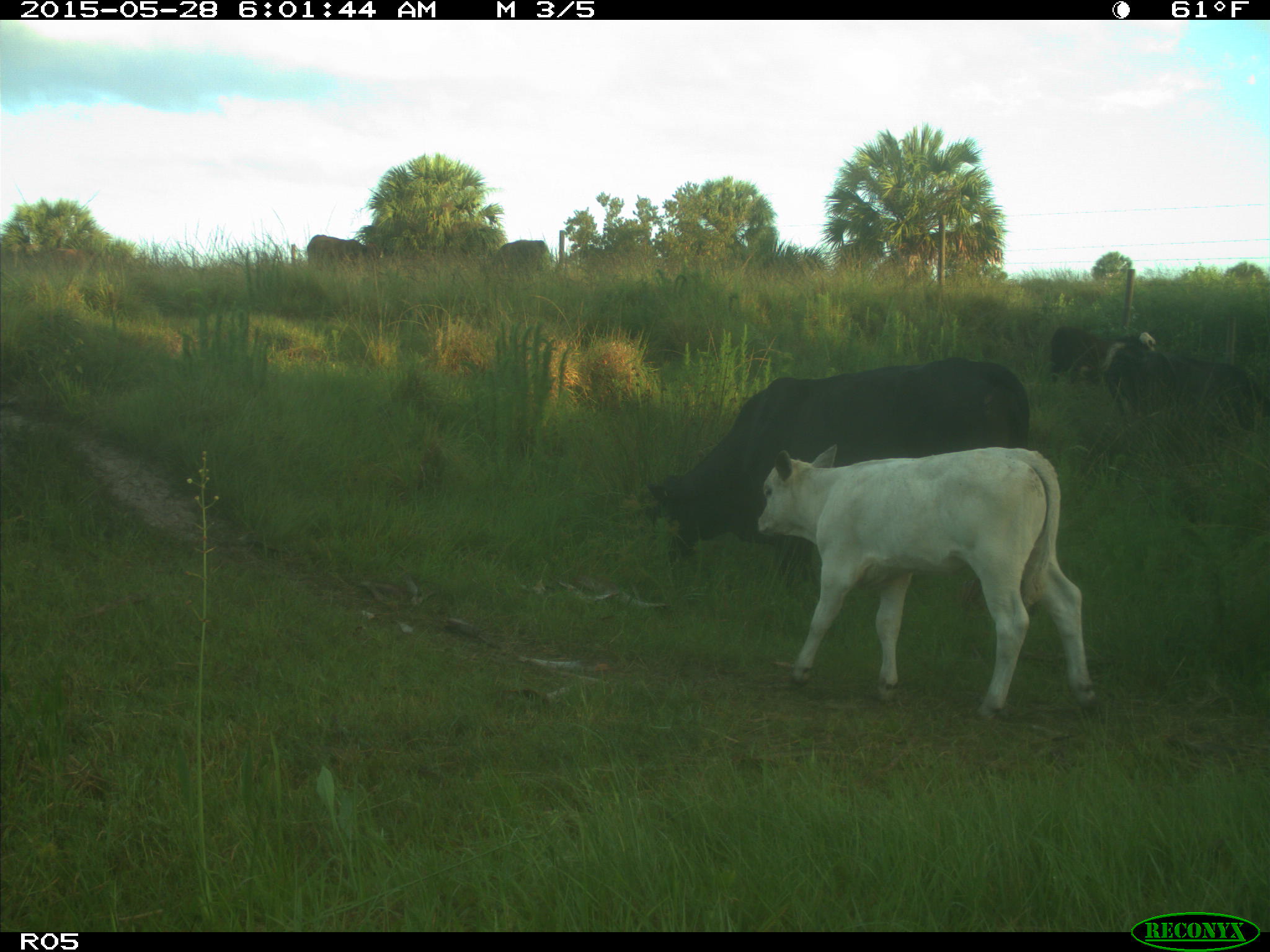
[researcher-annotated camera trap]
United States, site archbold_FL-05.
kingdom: Animalia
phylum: Chordata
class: Mammalia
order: Artiodactyla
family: Bovidae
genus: Bos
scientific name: Bos taurus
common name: domestic cow